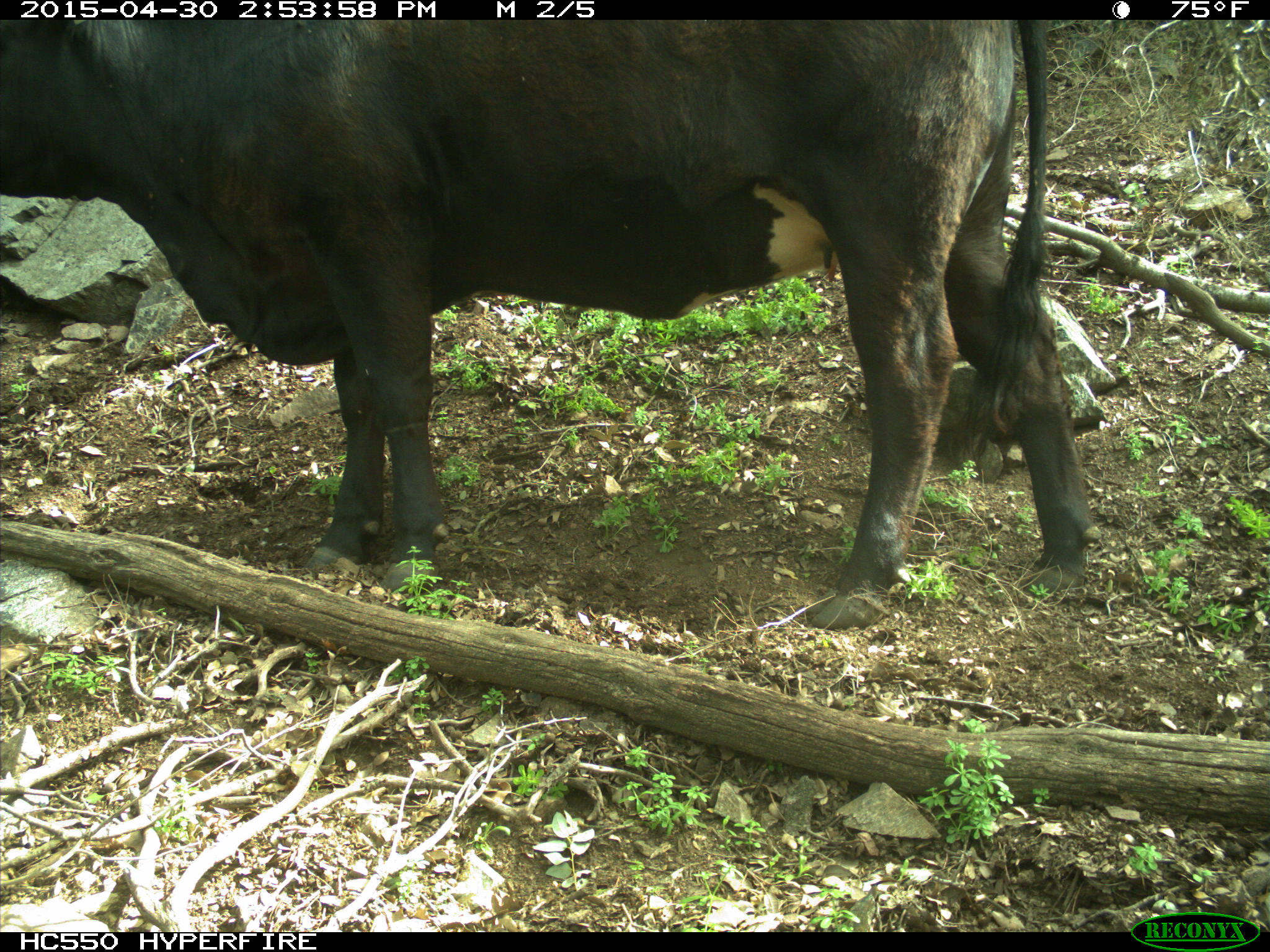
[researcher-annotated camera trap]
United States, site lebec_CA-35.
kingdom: Animalia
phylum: Chordata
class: Mammalia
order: Artiodactyla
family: Bovidae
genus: Bos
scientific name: Bos taurus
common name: domestic cow